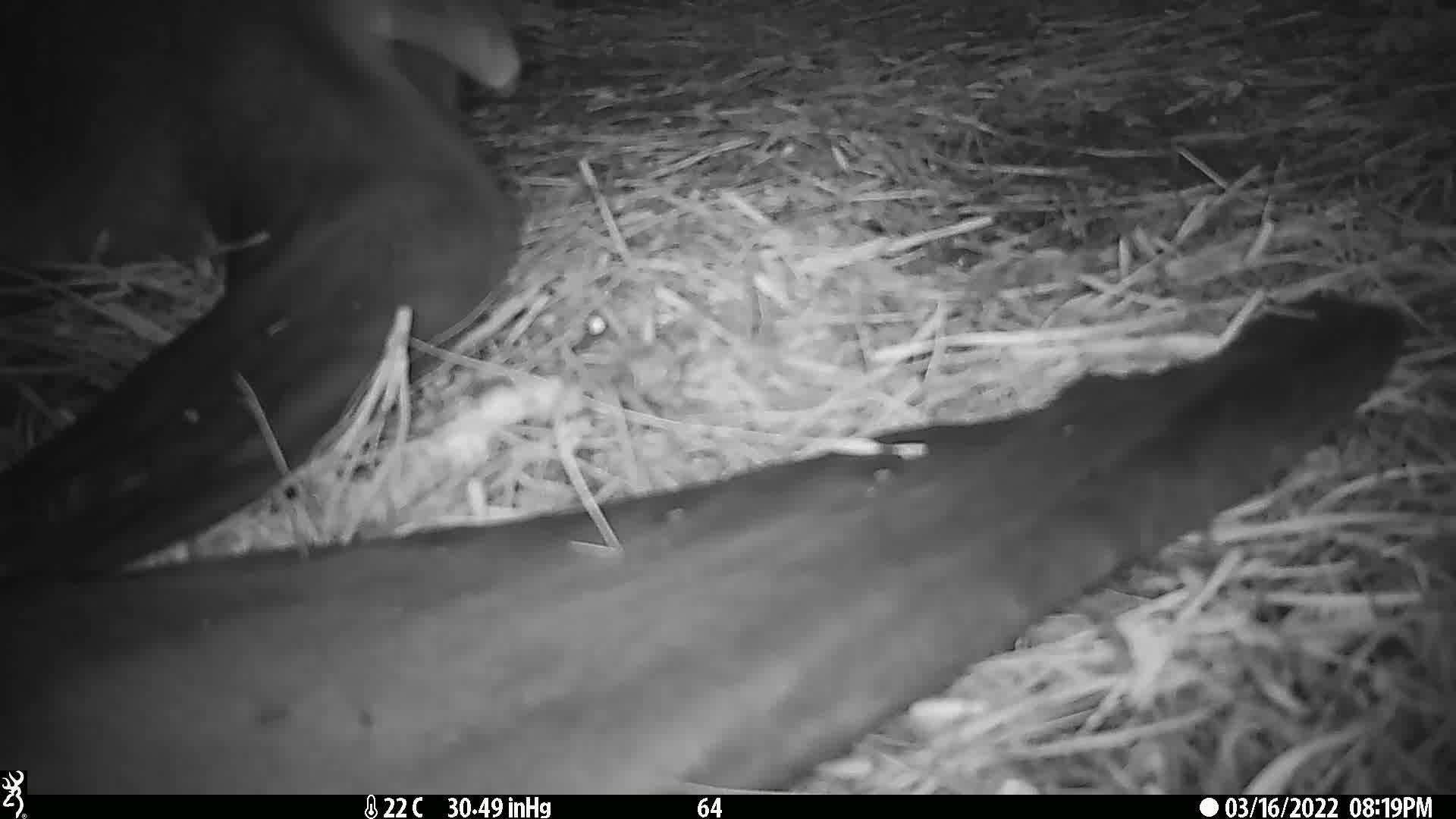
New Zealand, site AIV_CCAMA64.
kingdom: Animalia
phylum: Chordata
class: Mammalia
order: Carnivora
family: Otariidae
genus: Phocarctos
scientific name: Phocarctos hookeri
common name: new zealand sea lion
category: sealion